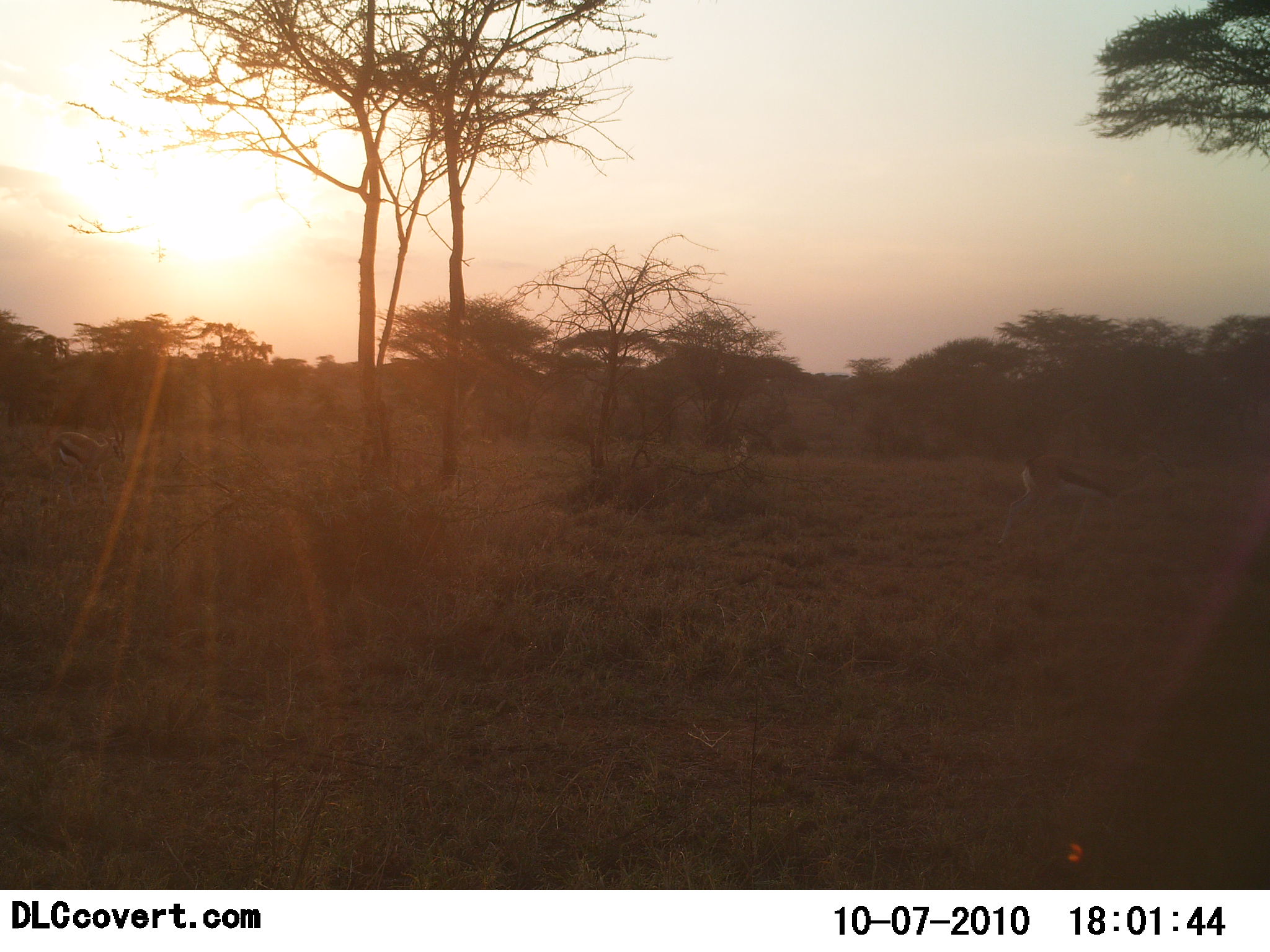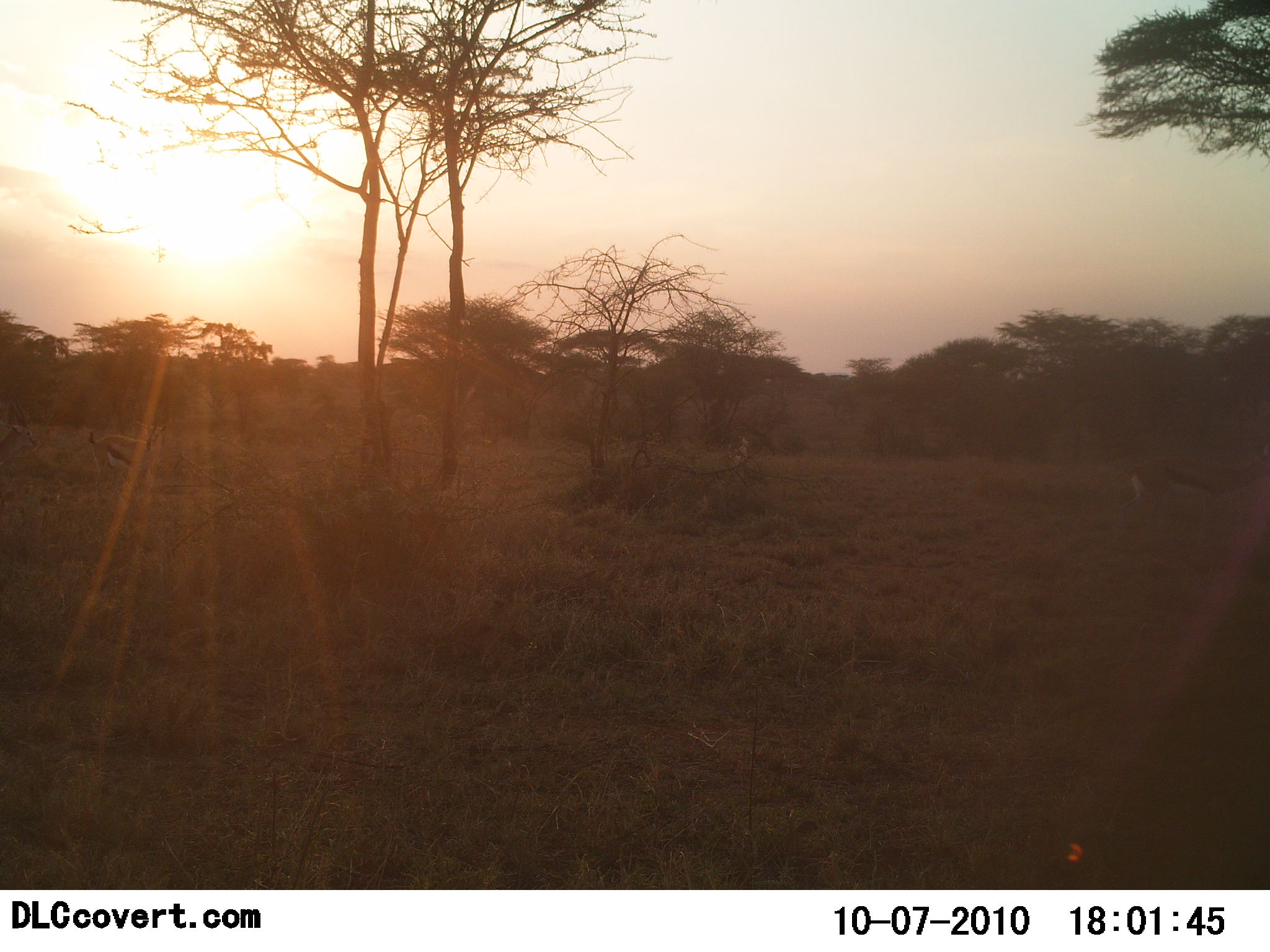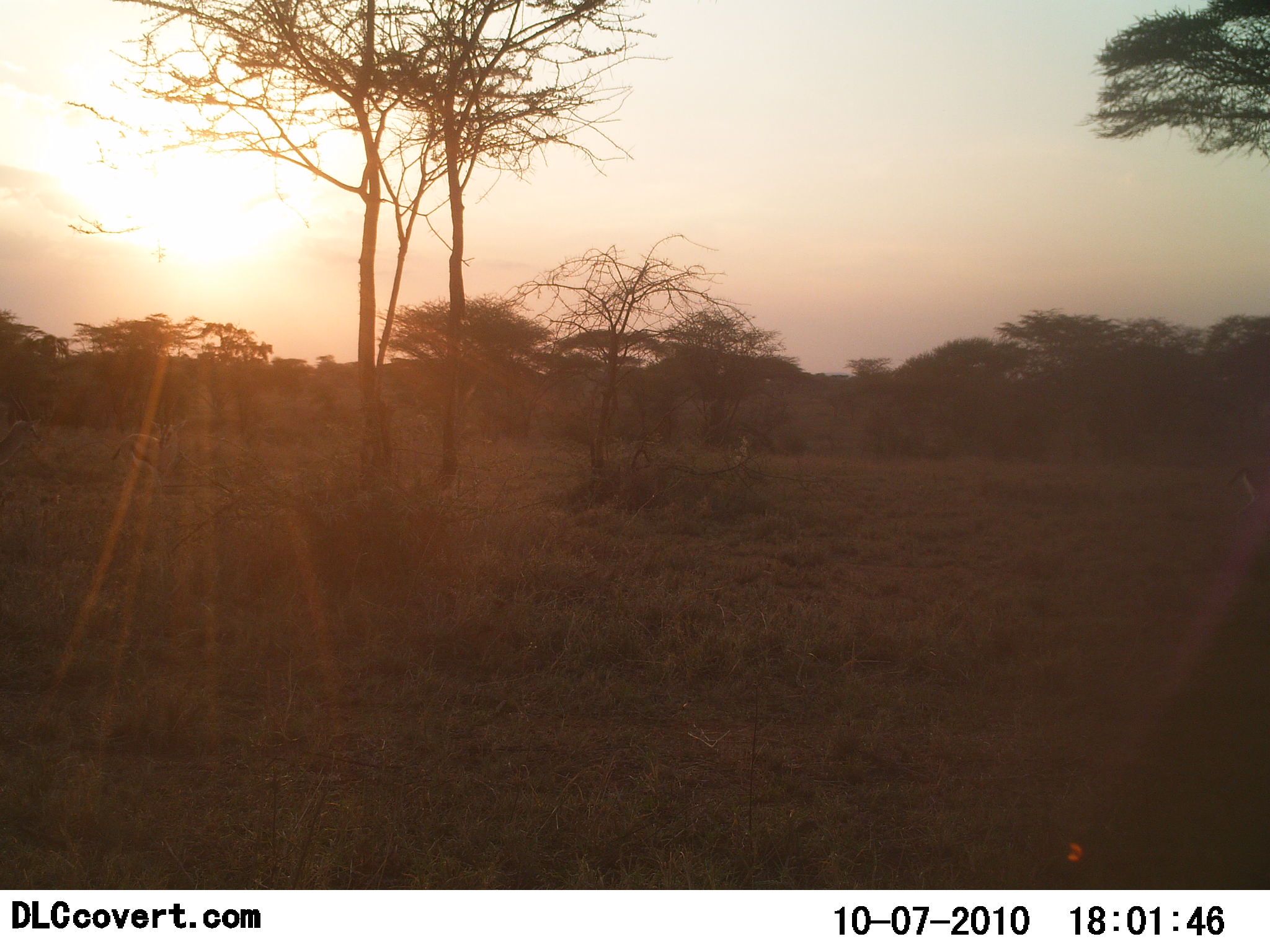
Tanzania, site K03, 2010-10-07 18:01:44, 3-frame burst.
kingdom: Animalia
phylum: Chordata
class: Mammalia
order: Artiodactyla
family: Bovidae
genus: Eudorcas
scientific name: Eudorcas thomsonii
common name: thomson's gazelle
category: gazellethomsons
Gazellethomsons (thomson's gazelle) (Eudorcas thomsonii), count 2. Behavior (volunteer vote fractions): standing 0%, resting 0%, moving 100%, interacting 0%. Young present (vote fraction): 0%. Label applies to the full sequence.